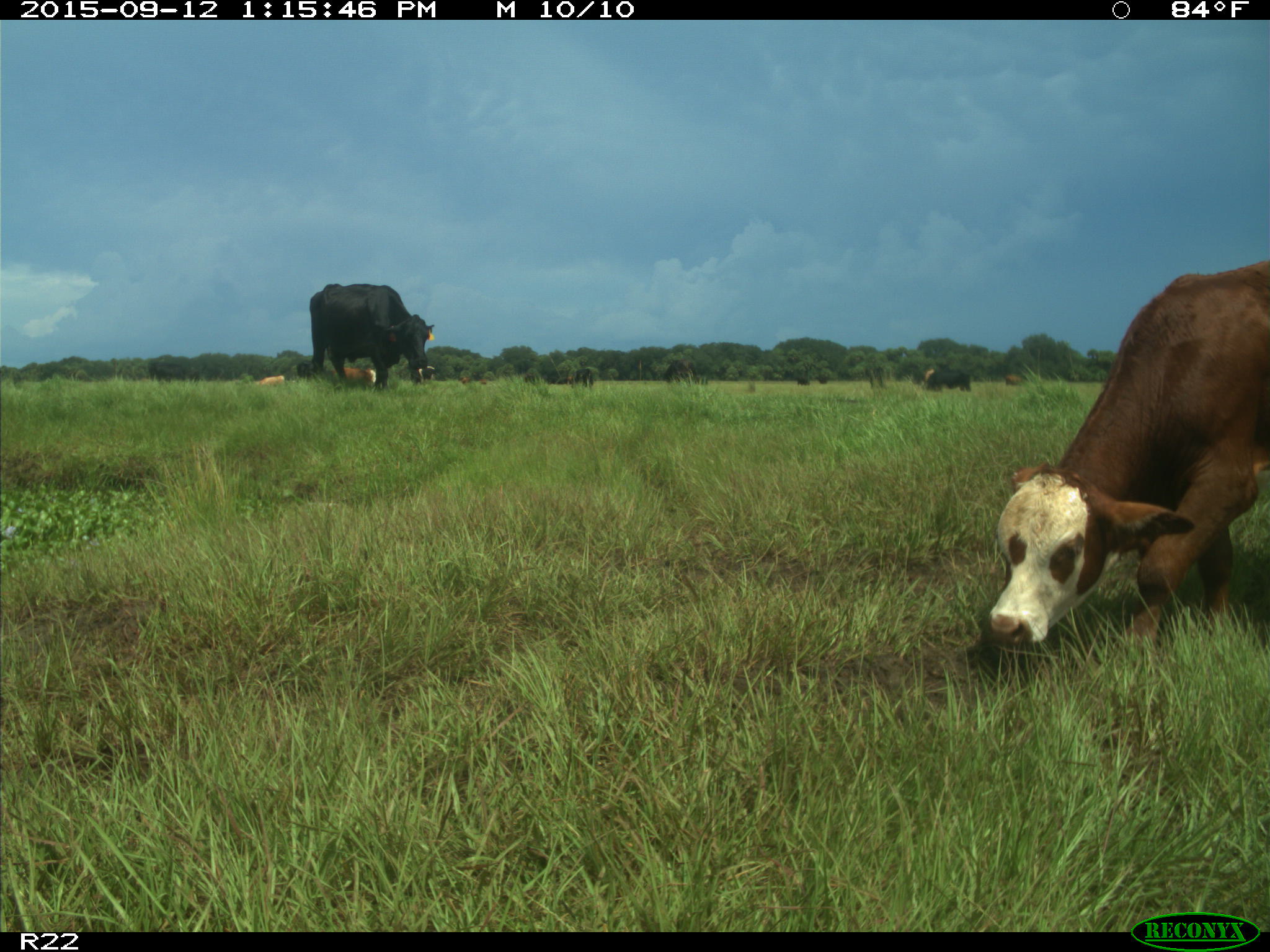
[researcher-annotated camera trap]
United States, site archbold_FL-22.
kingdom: Animalia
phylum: Chordata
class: Mammalia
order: Artiodactyla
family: Bovidae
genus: Bos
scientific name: Bos taurus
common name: domestic cow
Bos taurus (domestic cow).